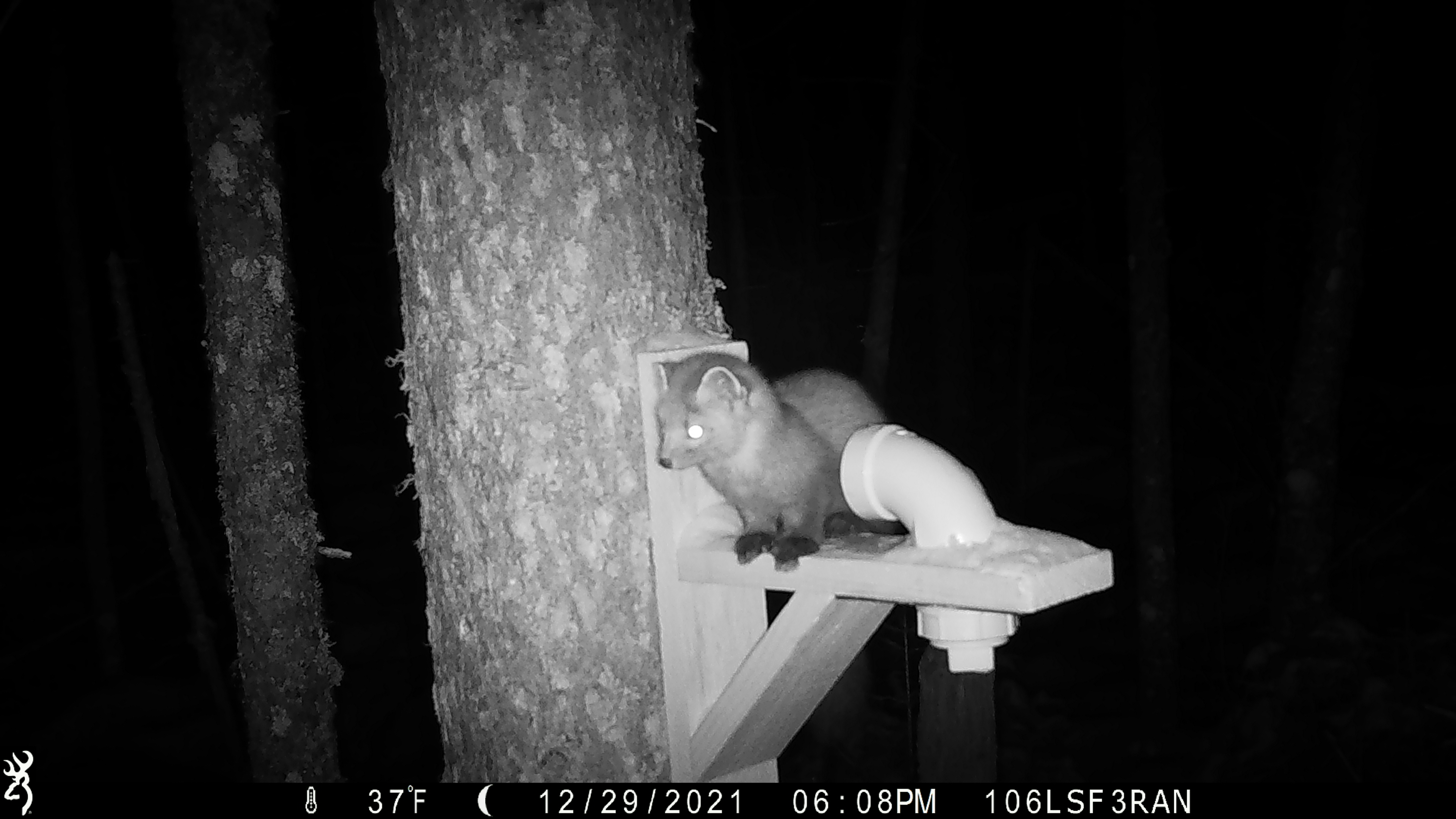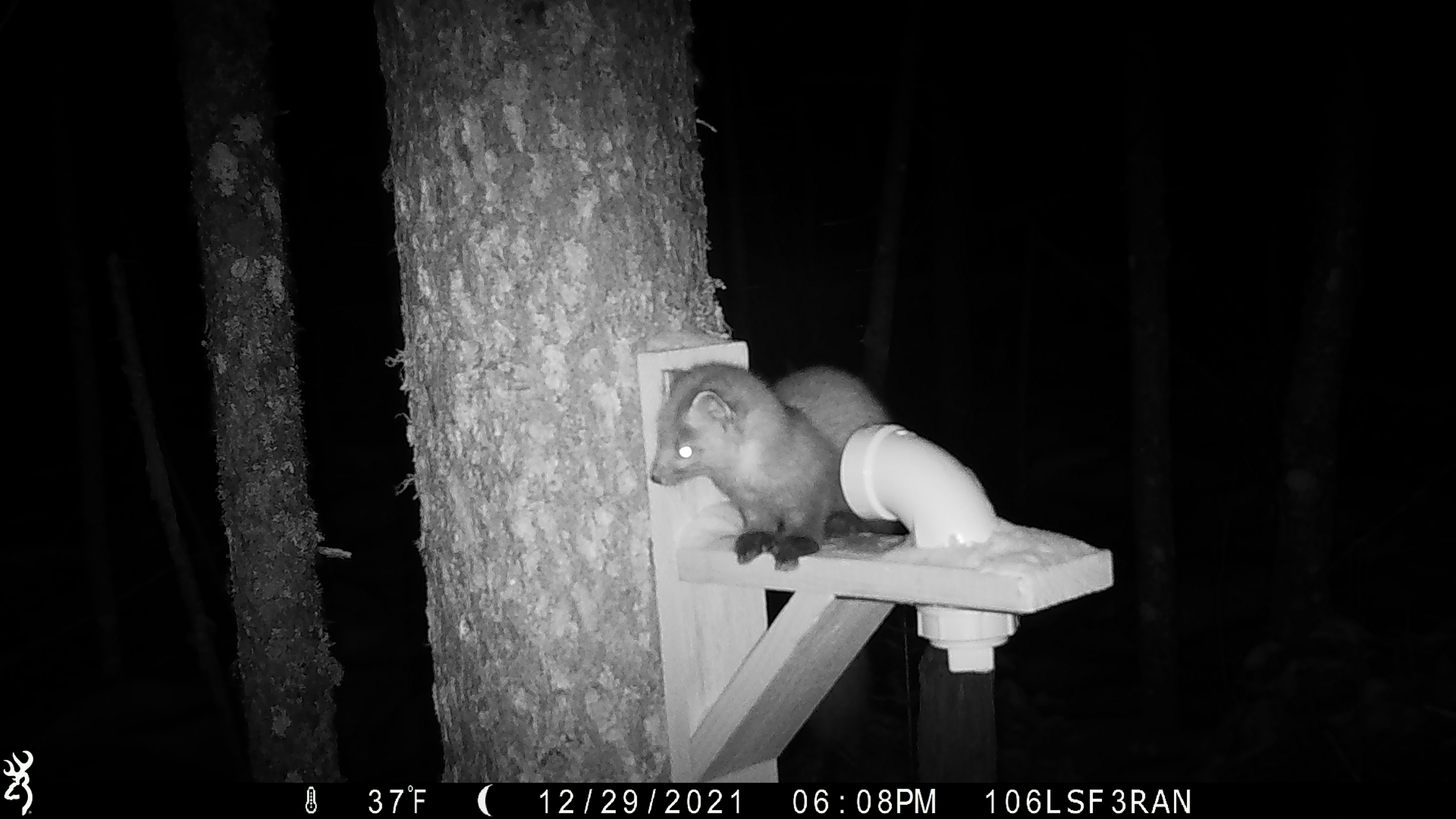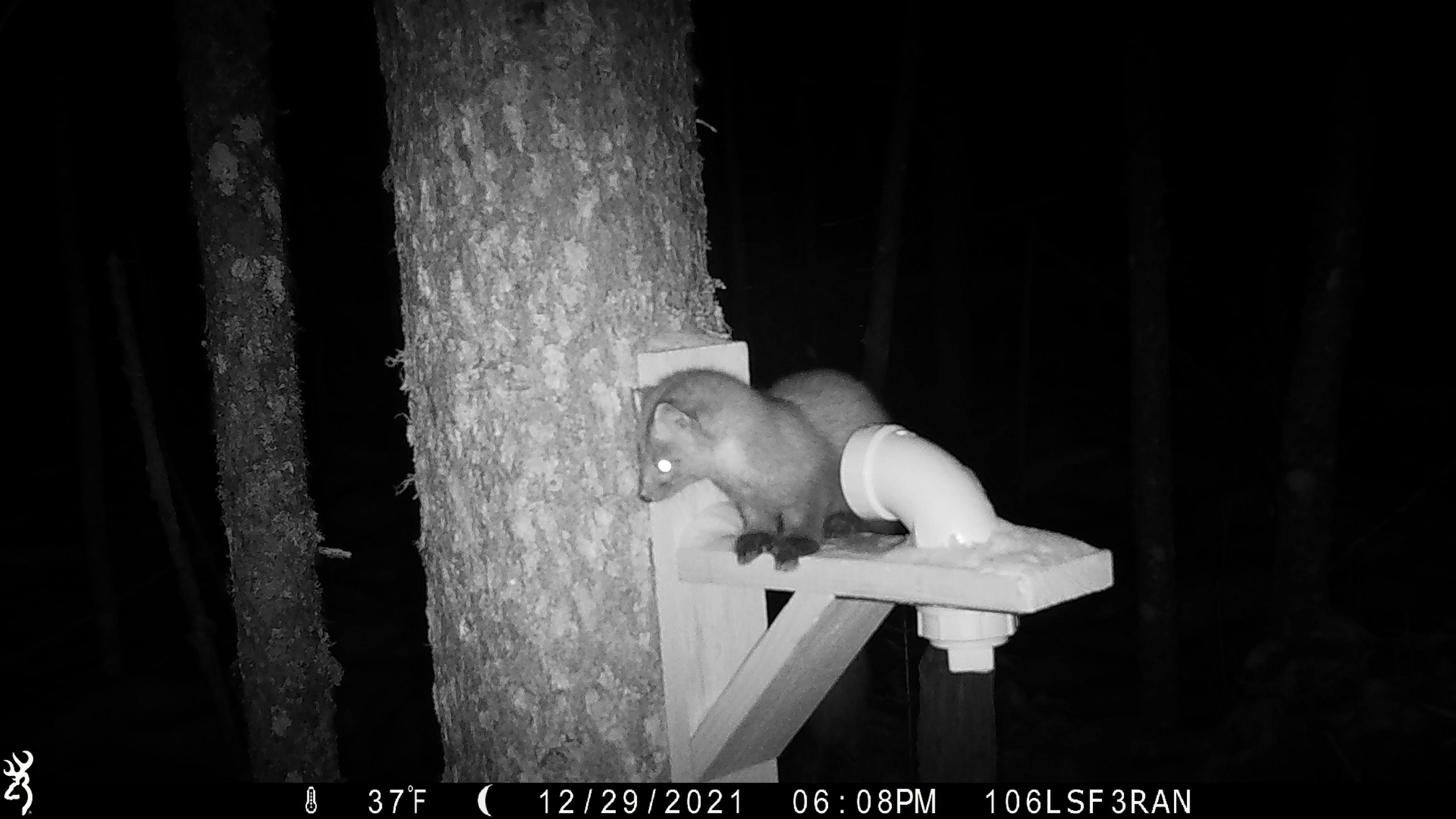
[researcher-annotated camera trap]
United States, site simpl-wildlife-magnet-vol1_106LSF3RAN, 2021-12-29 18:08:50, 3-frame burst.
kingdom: Animalia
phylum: Chordata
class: Mammalia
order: Carnivora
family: Mustelidae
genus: Martes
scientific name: Martes americana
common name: american marten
American marten (Martes americana).